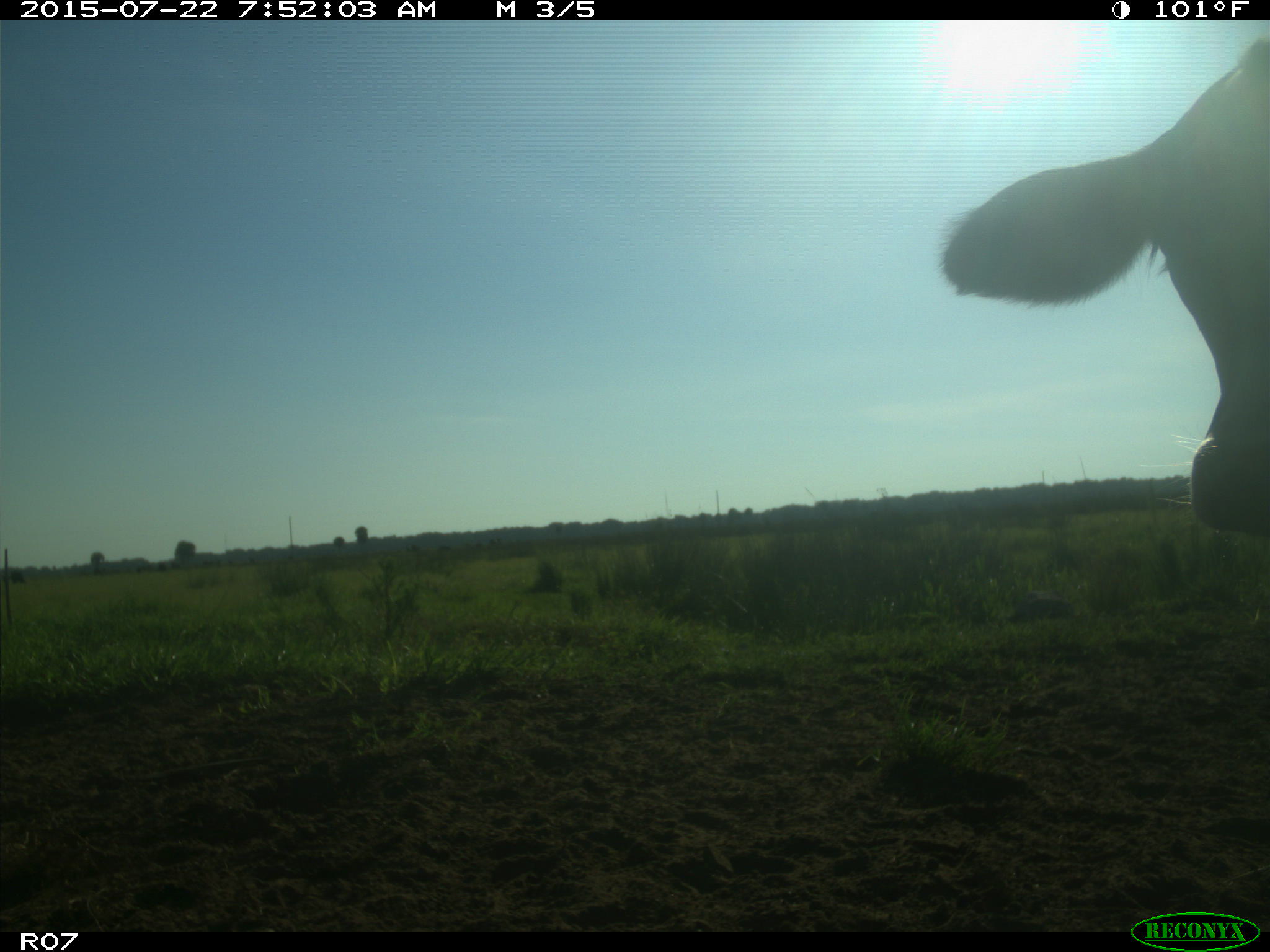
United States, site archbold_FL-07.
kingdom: Animalia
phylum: Chordata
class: Mammalia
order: Artiodactyla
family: Suidae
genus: Sus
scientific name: Sus scrofa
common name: wild boar